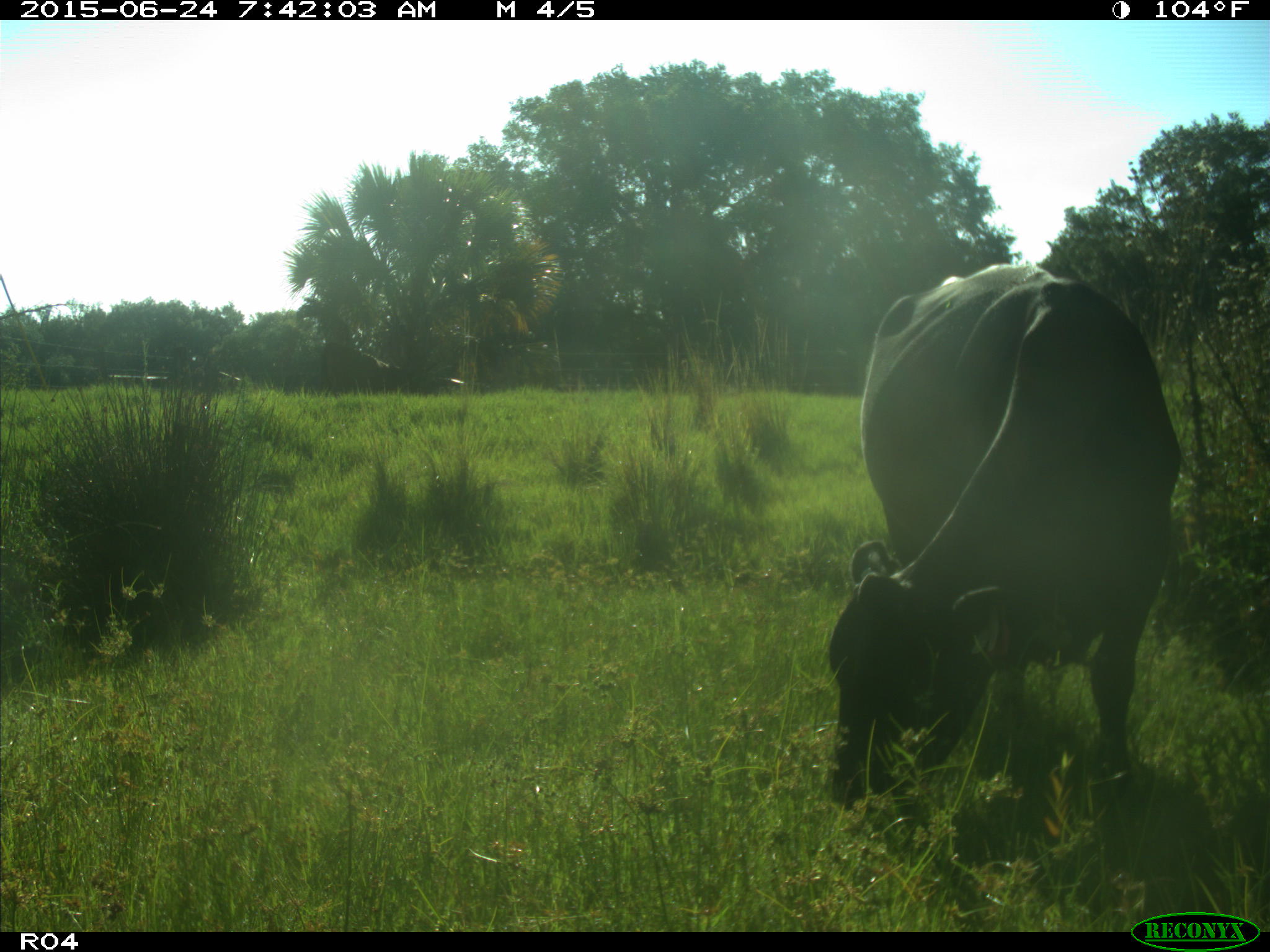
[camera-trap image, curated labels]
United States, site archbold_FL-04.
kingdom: Animalia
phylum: Chordata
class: Mammalia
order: Artiodactyla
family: Bovidae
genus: Bos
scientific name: Bos taurus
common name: domestic cow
Bos taurus (domestic cow).